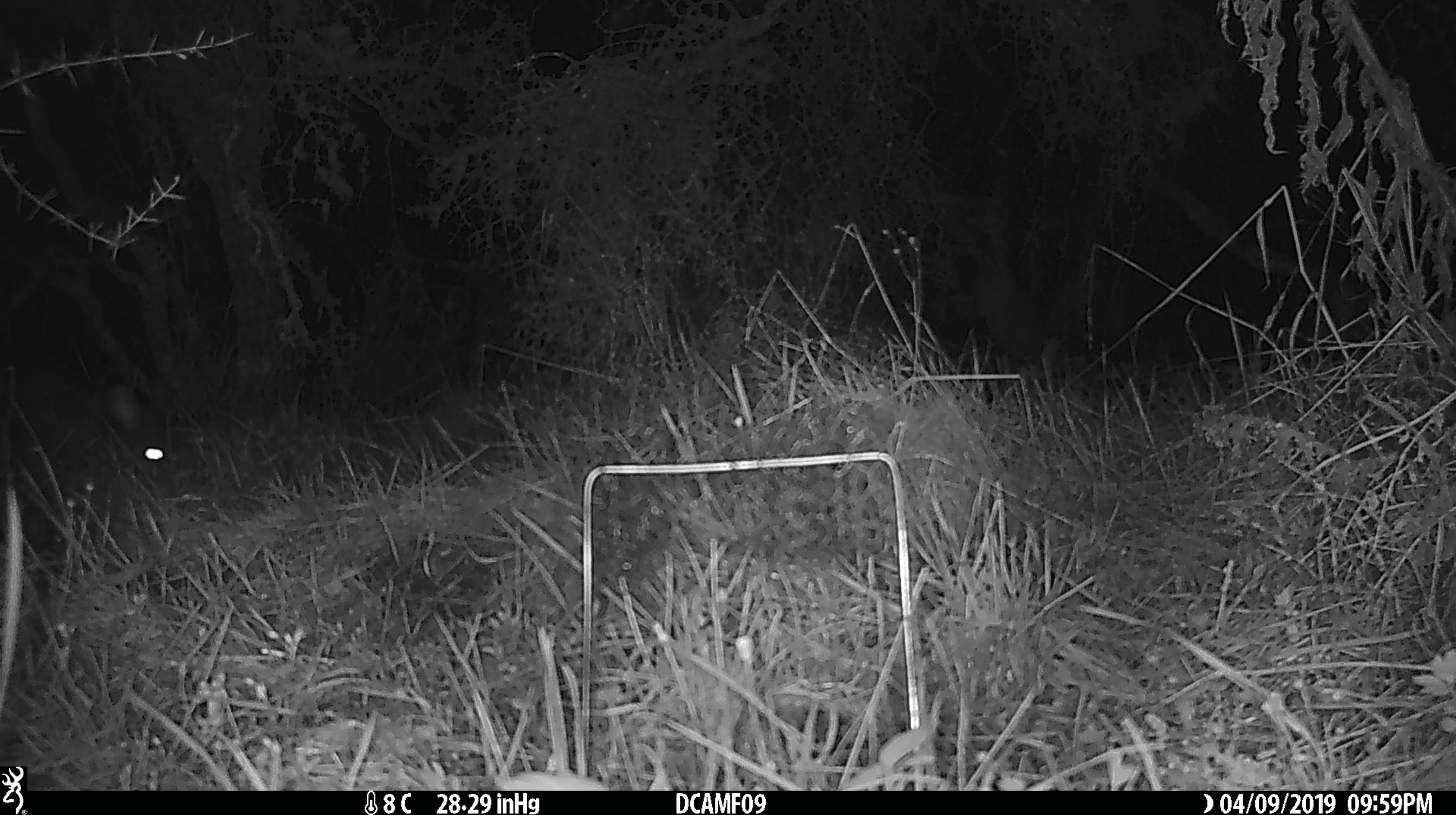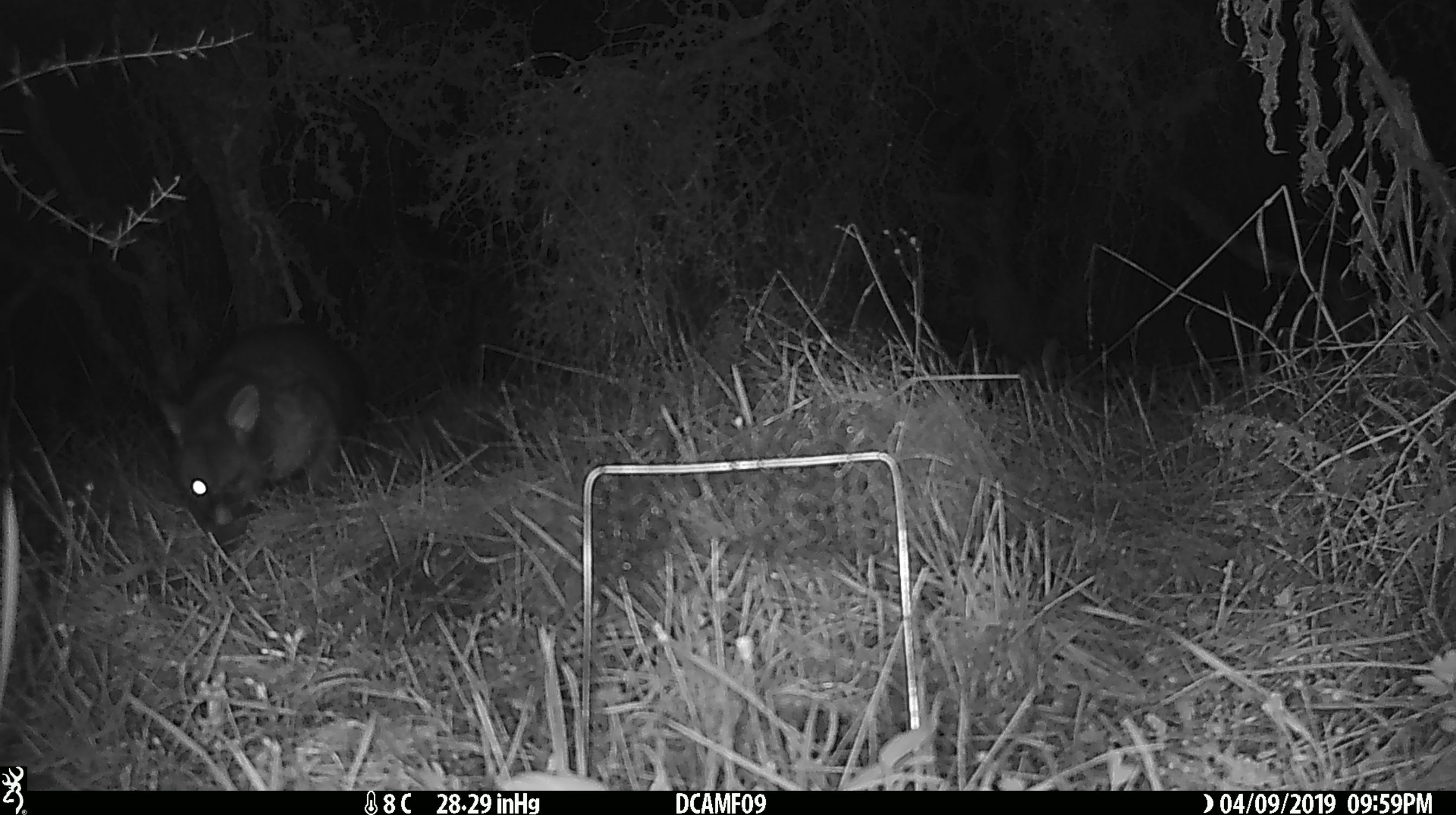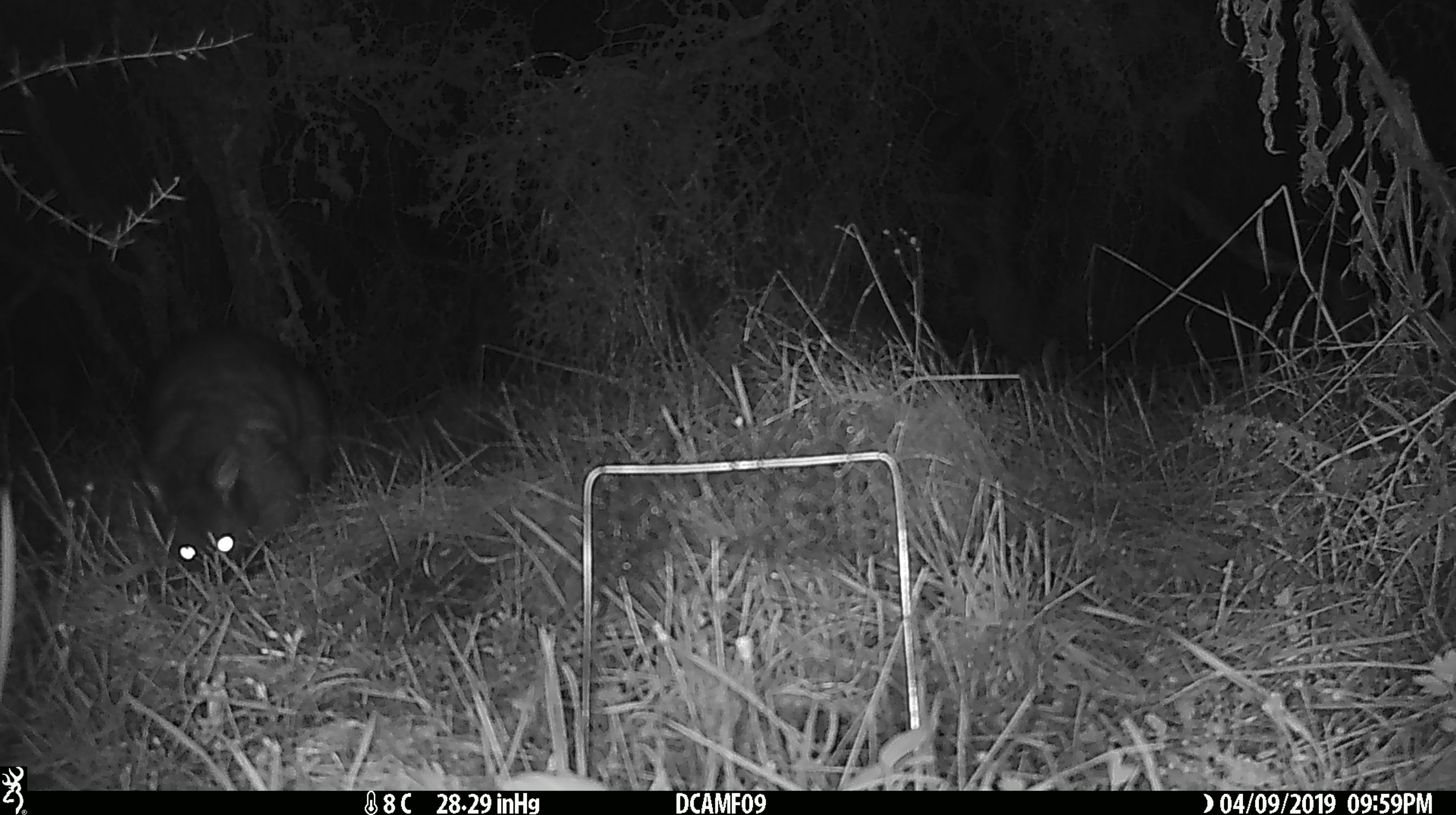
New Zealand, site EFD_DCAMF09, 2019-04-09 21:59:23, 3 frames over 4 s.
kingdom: Animalia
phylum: Chordata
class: Mammalia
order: Diprotodontia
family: Phalangeridae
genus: Trichosurus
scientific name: Trichosurus vulpecula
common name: common brushtail possum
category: possum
Possum (common brushtail possum) (Trichosurus vulpecula).